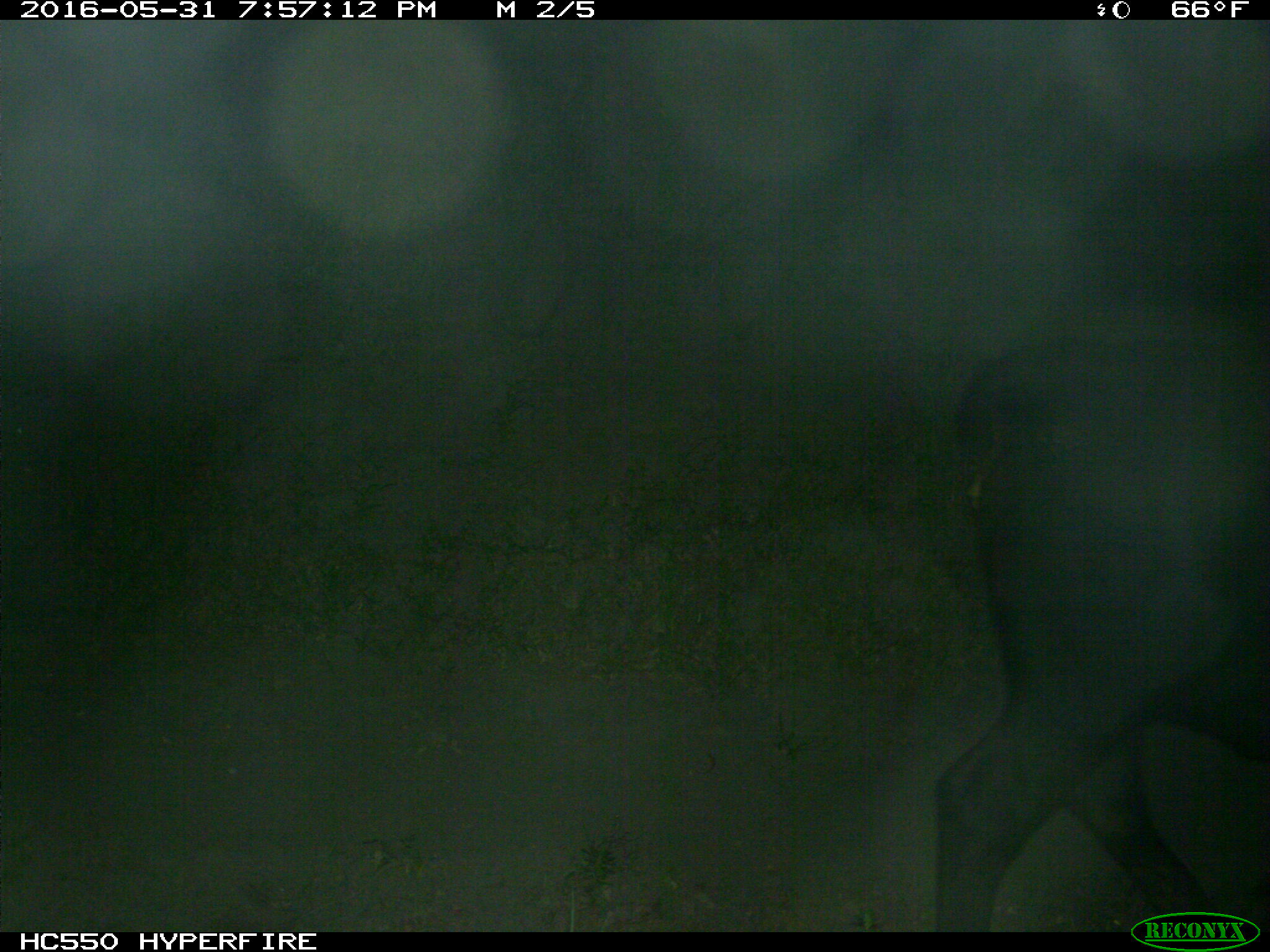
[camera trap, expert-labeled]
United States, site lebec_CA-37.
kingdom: Animalia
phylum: Chordata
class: Mammalia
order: Artiodactyla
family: Bovidae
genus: Bos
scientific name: Bos taurus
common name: domestic cow